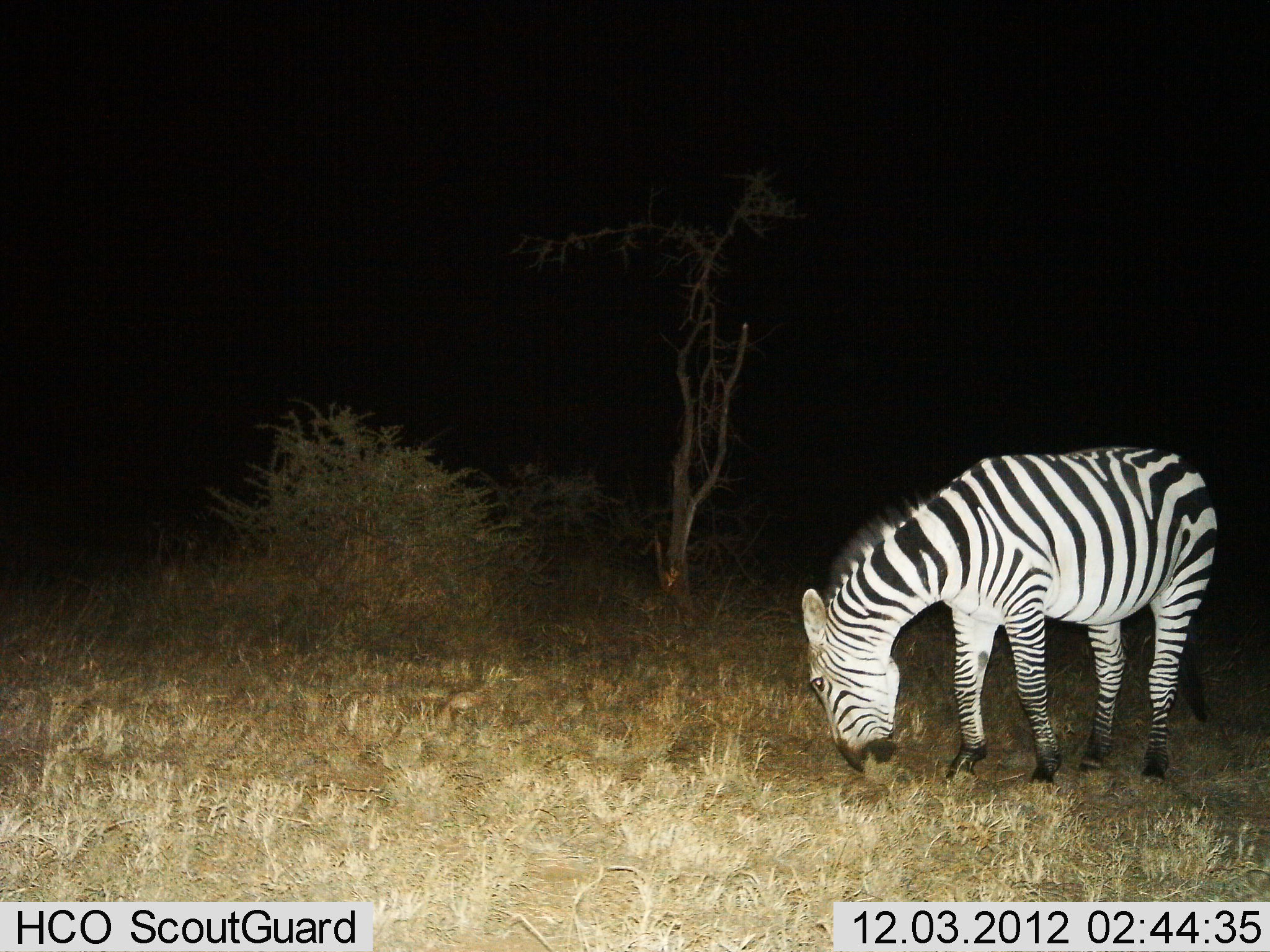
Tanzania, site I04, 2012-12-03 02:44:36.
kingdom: Animalia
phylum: Chordata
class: Mammalia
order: Perissodactyla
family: Equidae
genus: Equus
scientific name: Equus quagga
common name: plains zebra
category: zebra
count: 1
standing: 18%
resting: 0%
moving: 0%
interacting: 0%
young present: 0%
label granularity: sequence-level